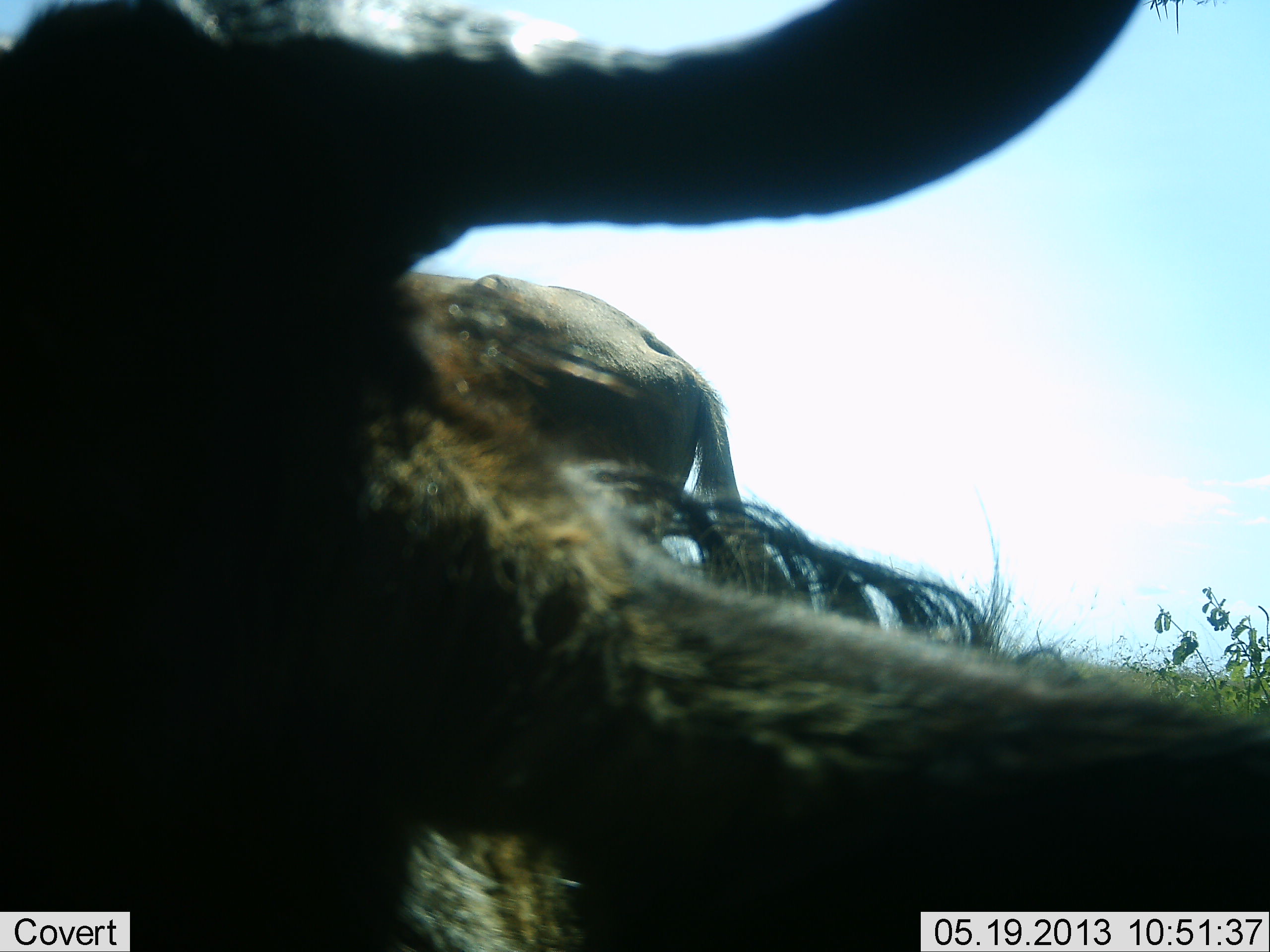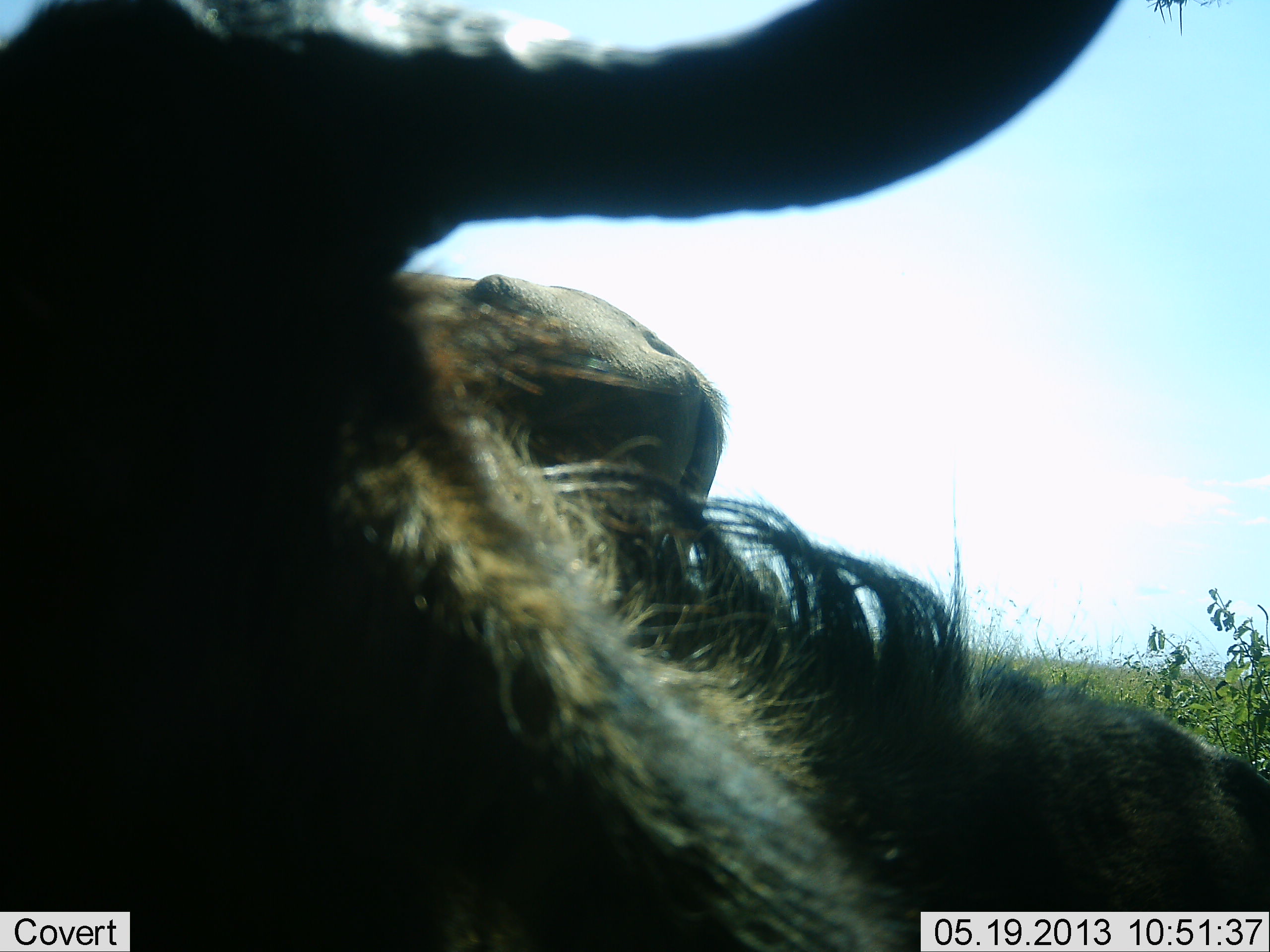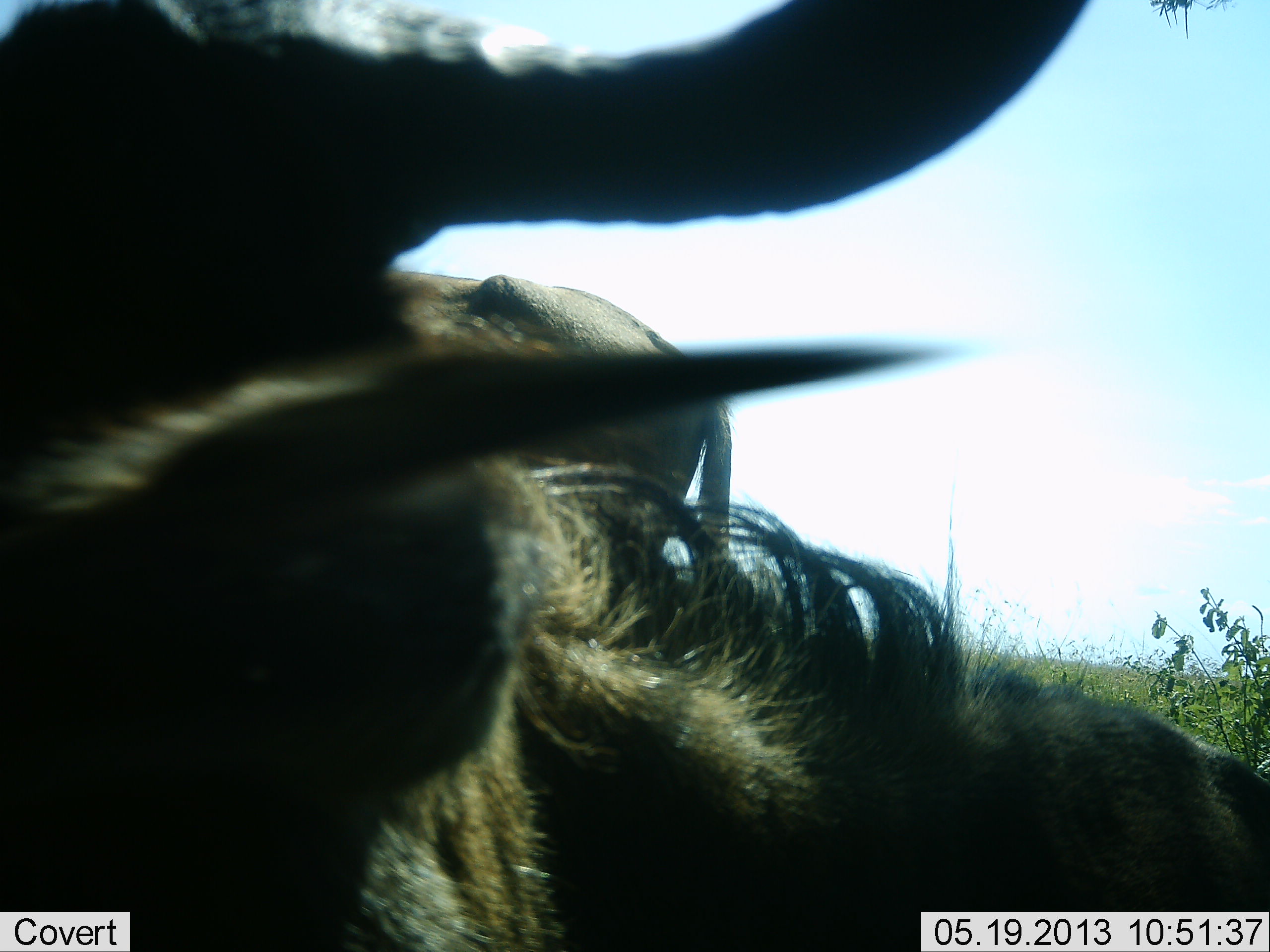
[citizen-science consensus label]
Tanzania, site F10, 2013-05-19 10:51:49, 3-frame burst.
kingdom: Animalia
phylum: Chordata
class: Mammalia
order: Artiodactyla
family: Bovidae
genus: Connochaetes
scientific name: Connochaetes taurinus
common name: blue wildebeest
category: wildebeest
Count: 2.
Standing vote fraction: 75%.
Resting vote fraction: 69%.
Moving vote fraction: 6%.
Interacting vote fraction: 0%.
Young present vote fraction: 0%.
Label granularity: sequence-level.